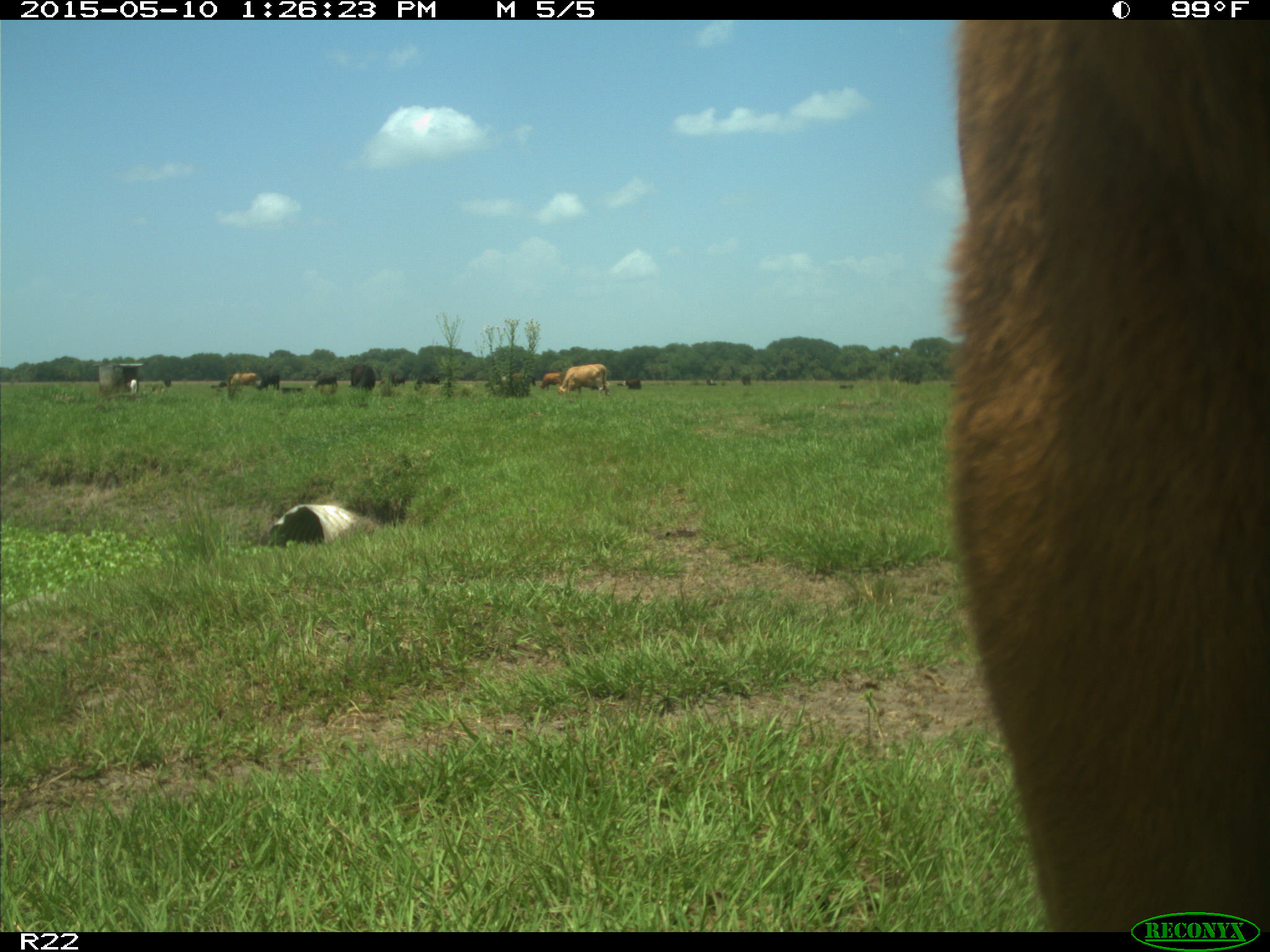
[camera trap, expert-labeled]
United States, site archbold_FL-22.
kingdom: Animalia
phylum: Chordata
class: Mammalia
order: Artiodactyla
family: Bovidae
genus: Bos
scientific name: Bos taurus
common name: domestic cow